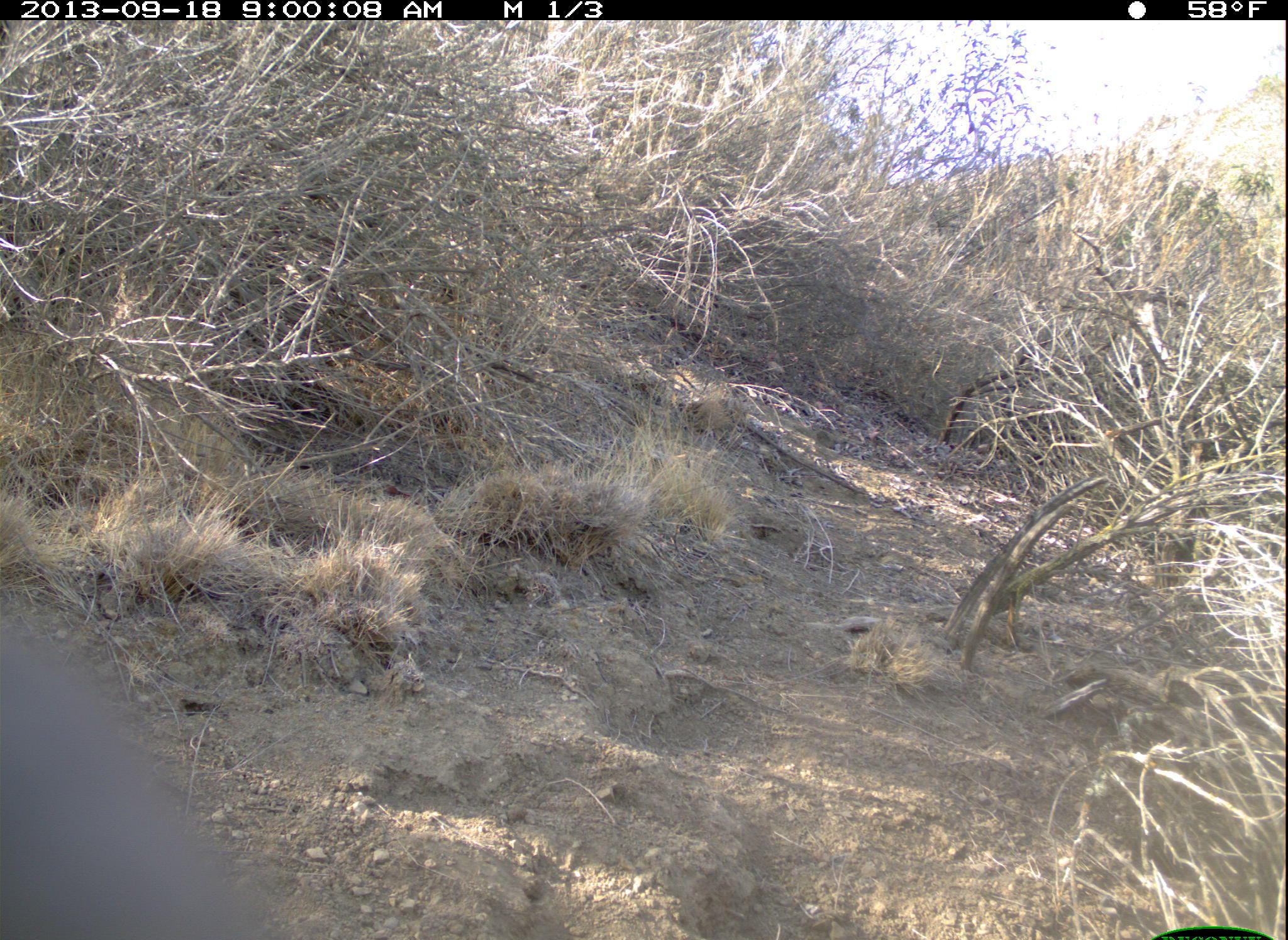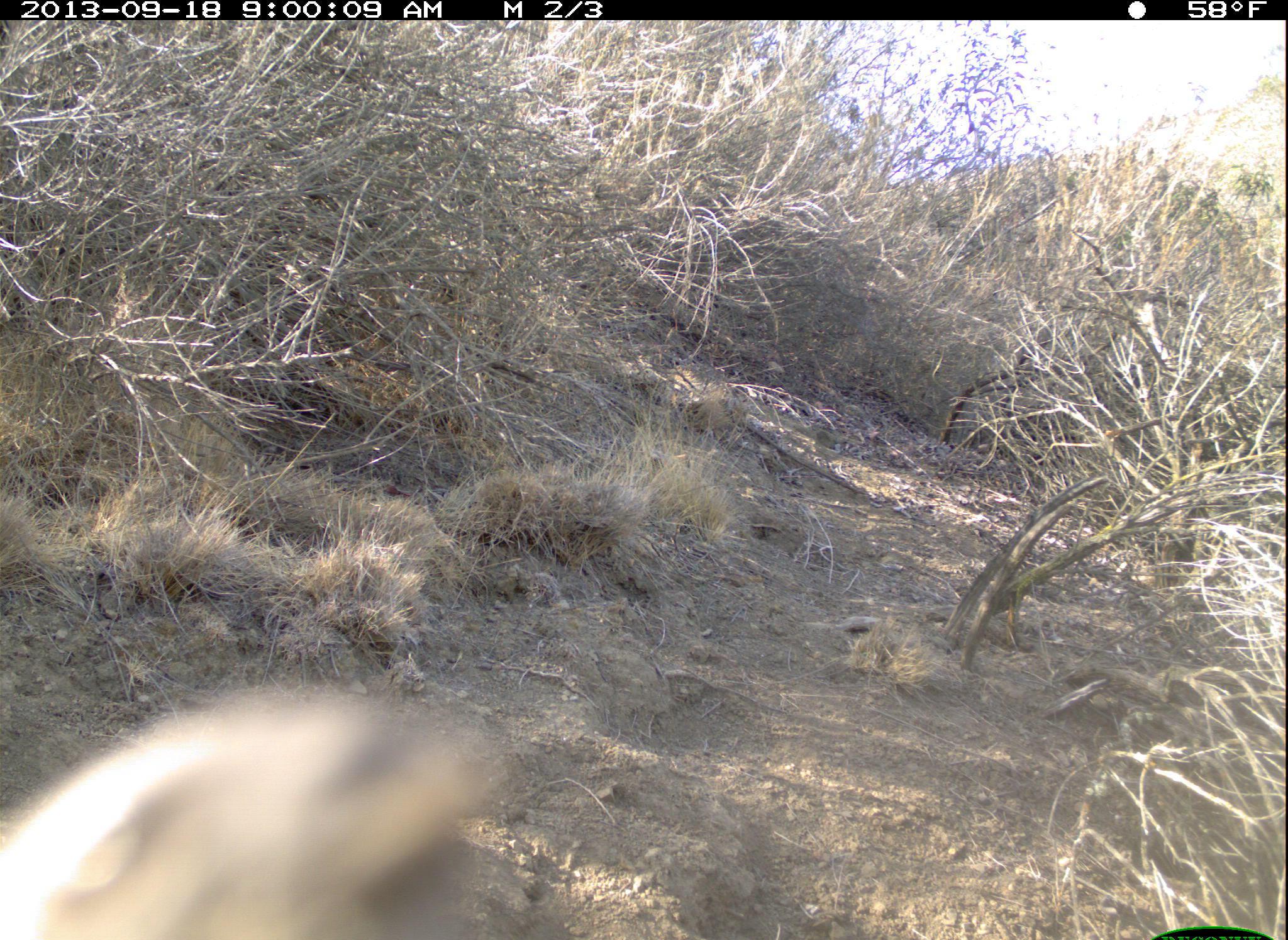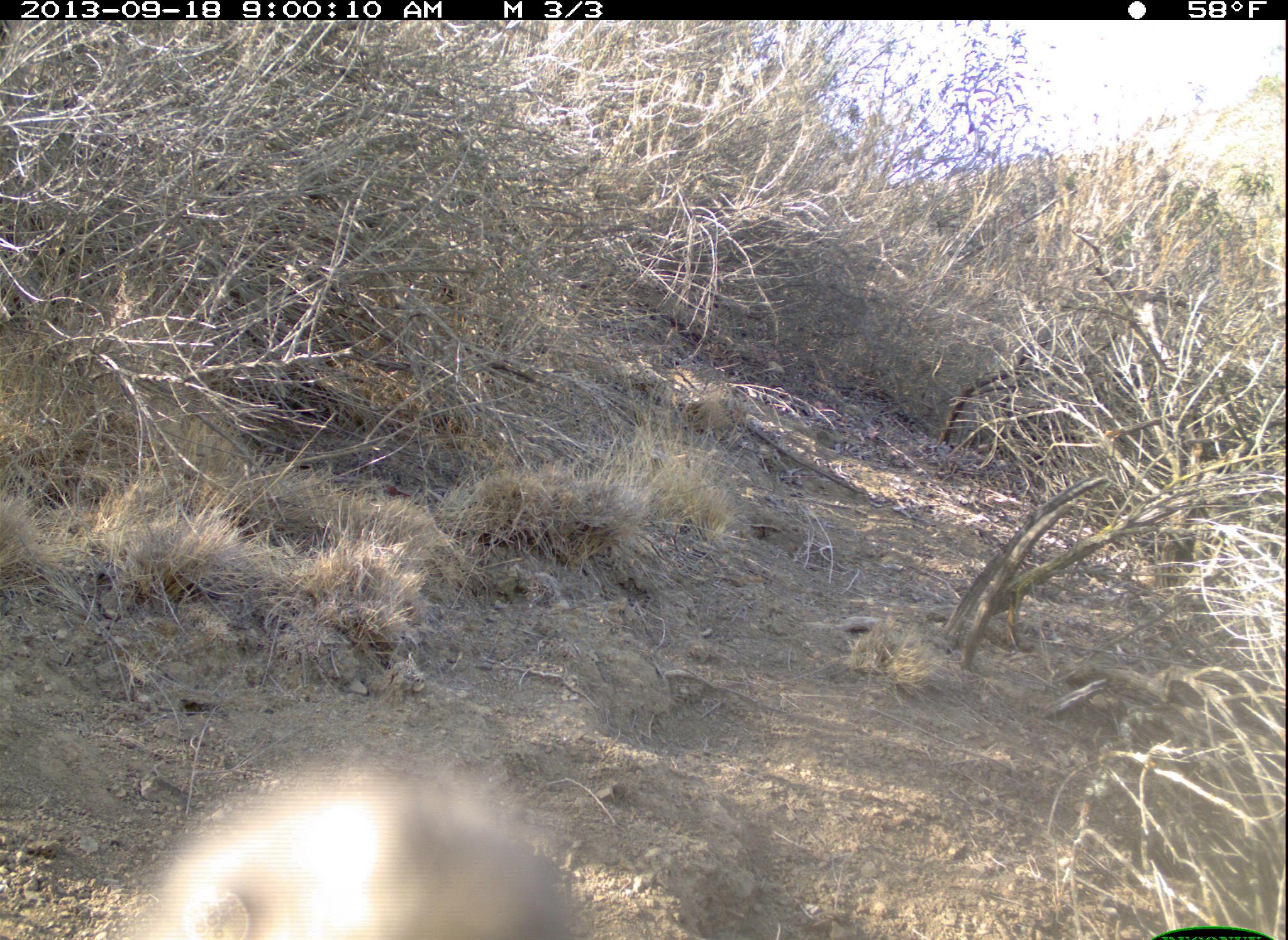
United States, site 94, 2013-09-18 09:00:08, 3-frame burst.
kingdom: Animalia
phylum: Chordata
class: Aves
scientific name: Aves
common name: bird